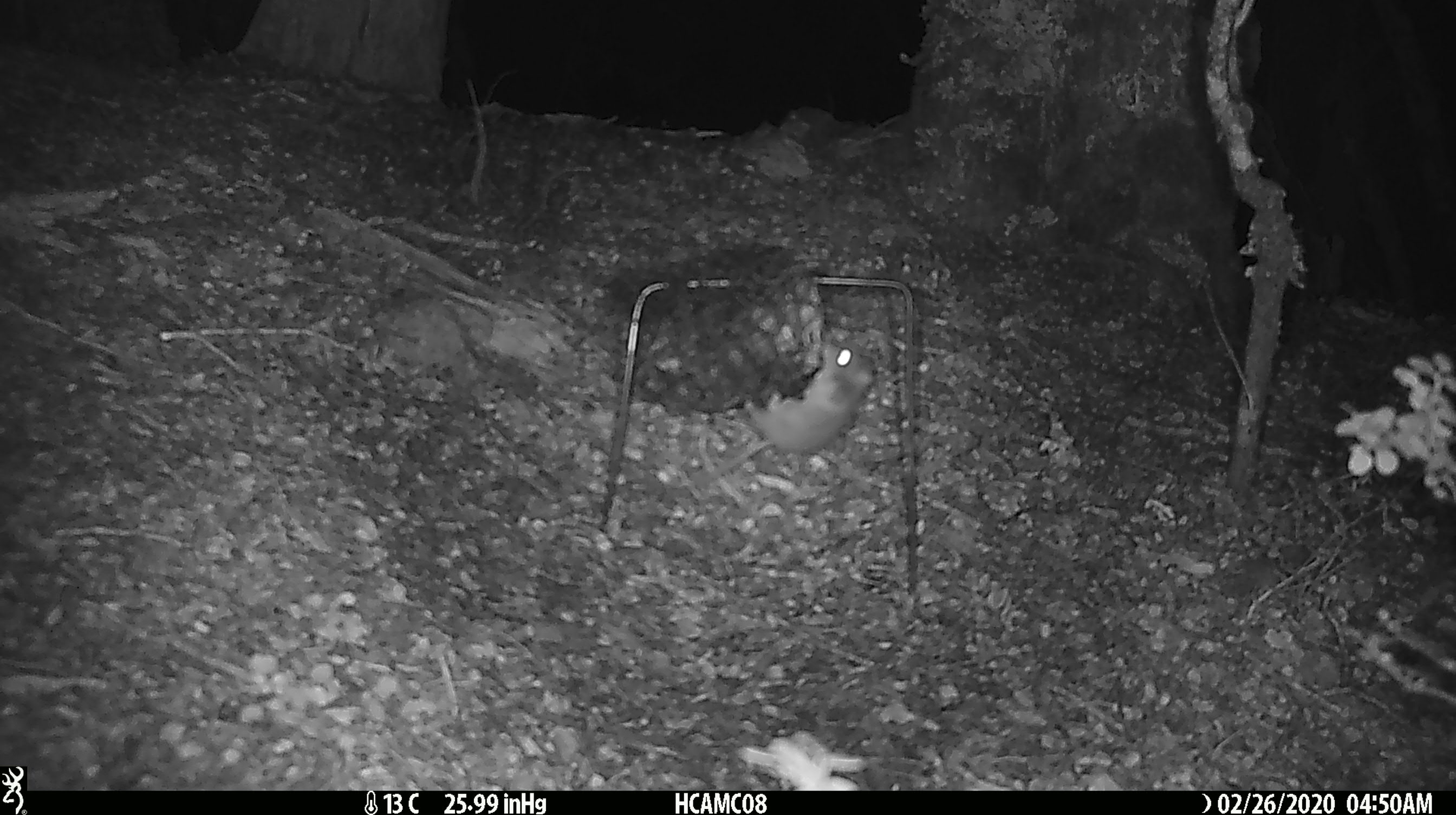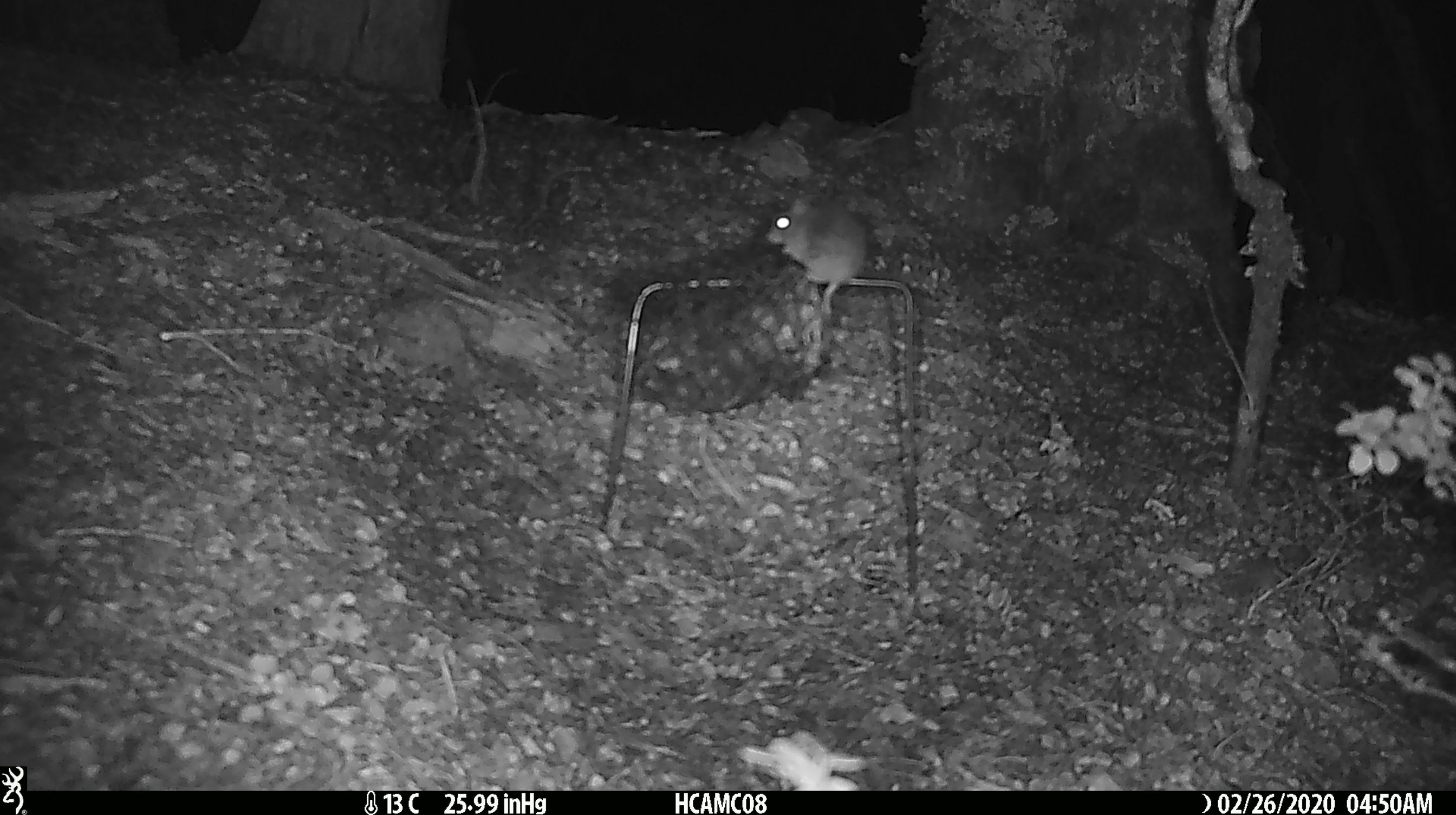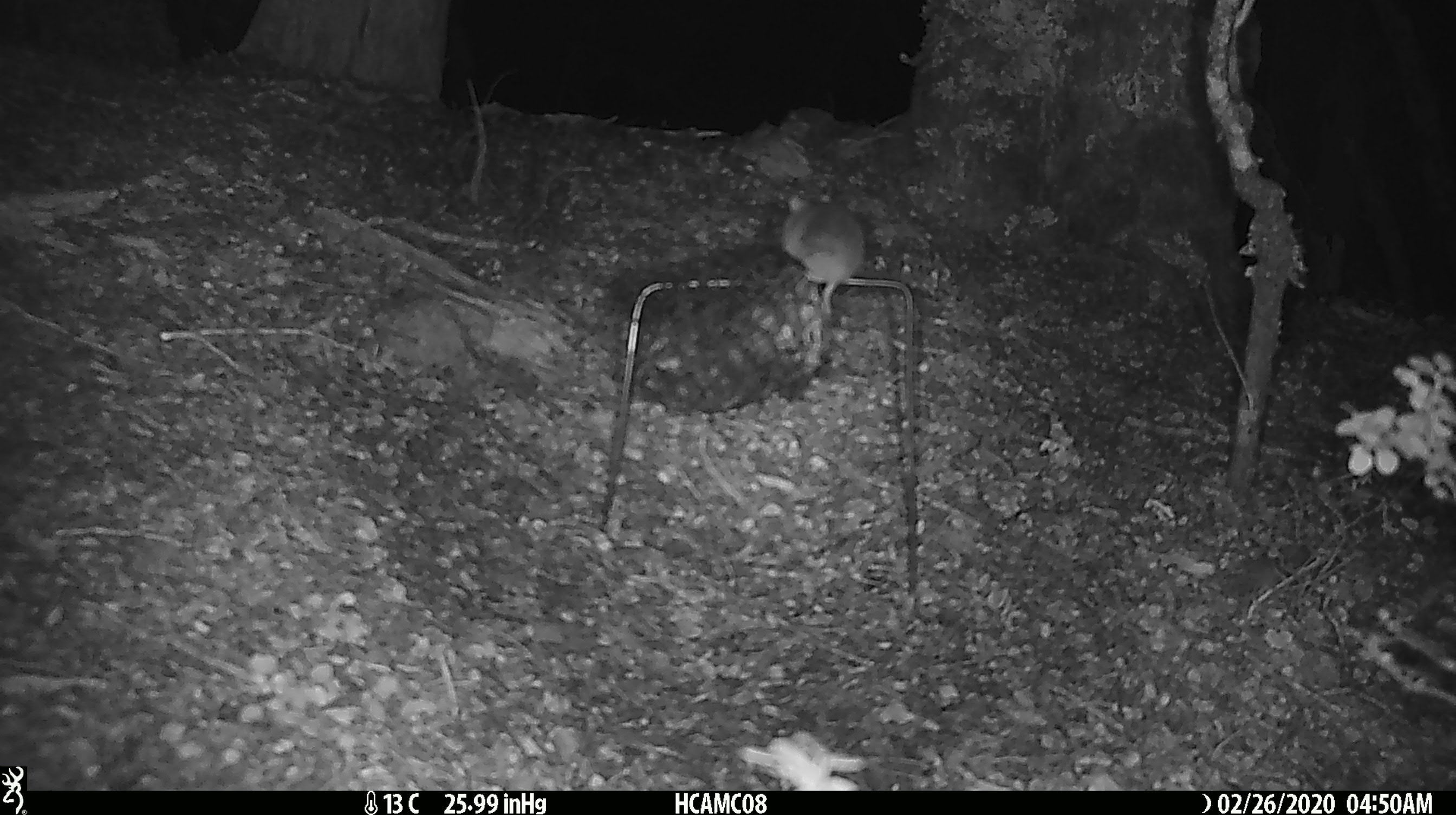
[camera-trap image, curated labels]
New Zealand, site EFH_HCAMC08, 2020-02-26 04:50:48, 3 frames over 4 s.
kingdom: Animalia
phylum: Chordata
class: Mammalia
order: Rodentia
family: Muridae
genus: Mus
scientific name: Mus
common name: mouse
Mouse (Mus).